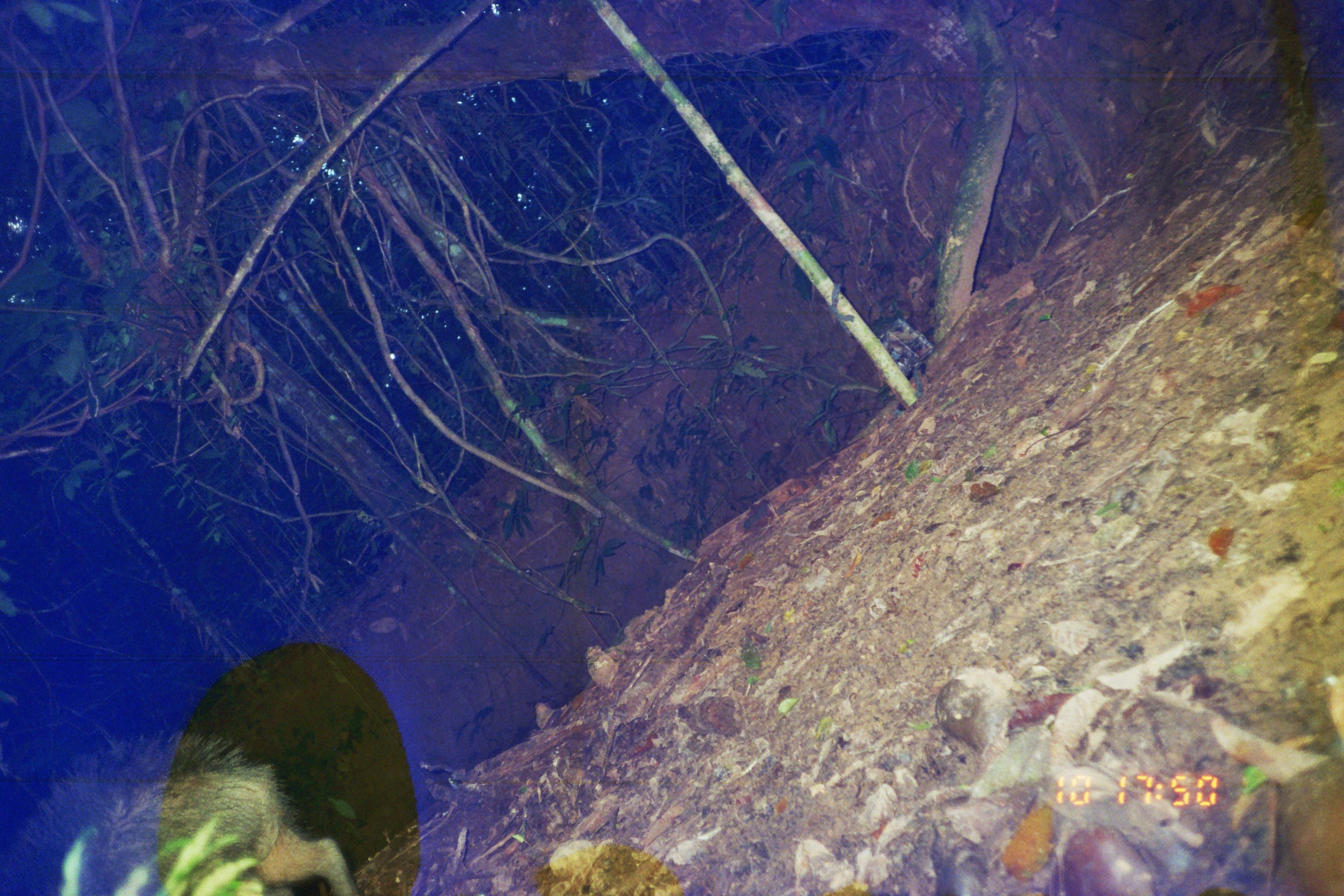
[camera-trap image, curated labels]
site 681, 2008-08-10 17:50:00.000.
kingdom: Animalia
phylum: Chordata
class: Mammalia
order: Artiodactyla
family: Tayassuidae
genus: Tayassu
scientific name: Tayassu pecari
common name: white-lipped peccary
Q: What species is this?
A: Tayassu pecari (white-lipped peccary).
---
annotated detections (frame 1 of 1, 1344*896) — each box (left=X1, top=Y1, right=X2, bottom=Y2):
tayassu pecari: (left=4, top=730, right=360, bottom=893)